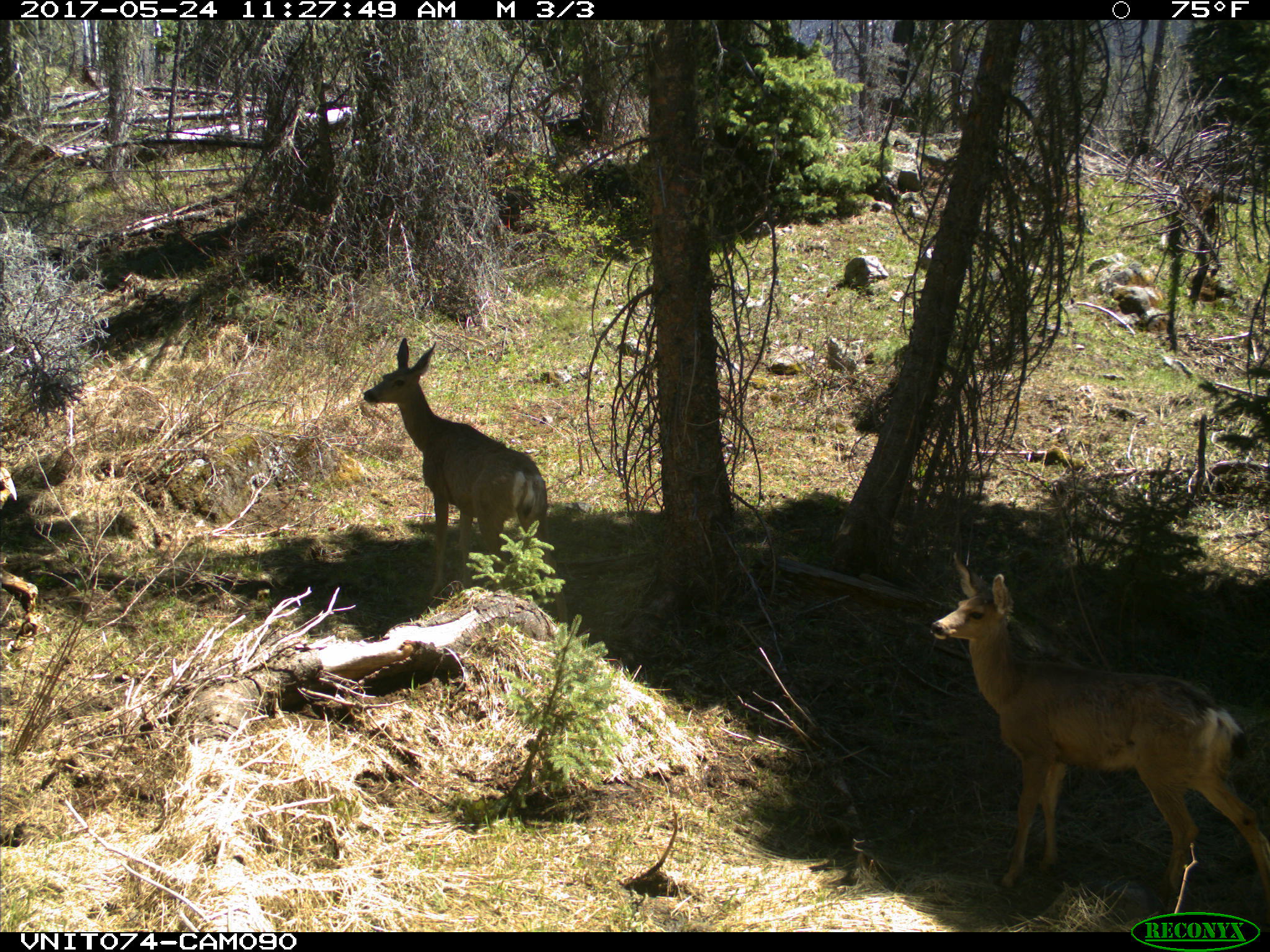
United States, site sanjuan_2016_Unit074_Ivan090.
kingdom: Animalia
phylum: Chordata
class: Mammalia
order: Artiodactyla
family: Cervidae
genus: Odocoileus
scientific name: Odocoileus hemionus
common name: mule deer